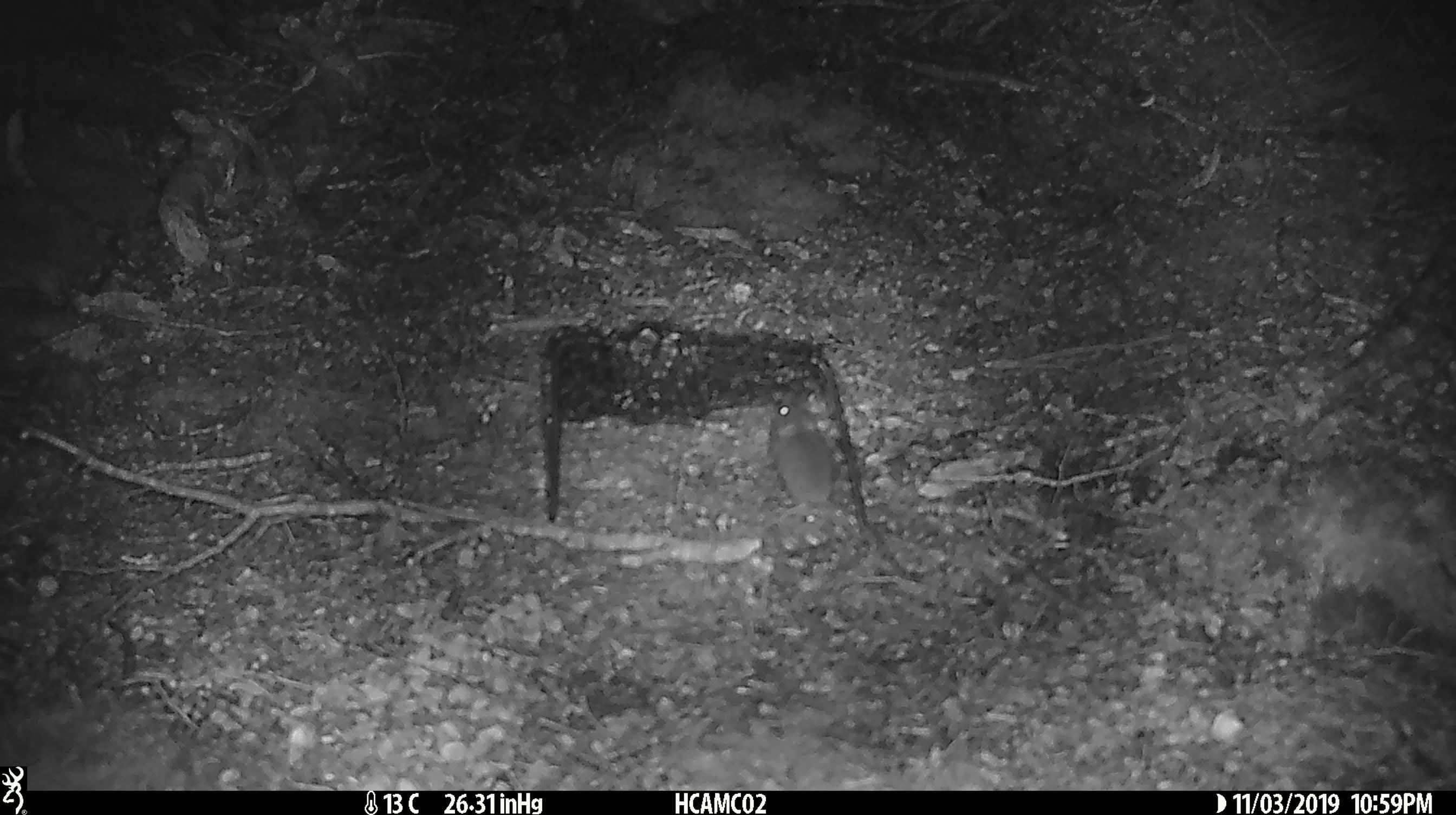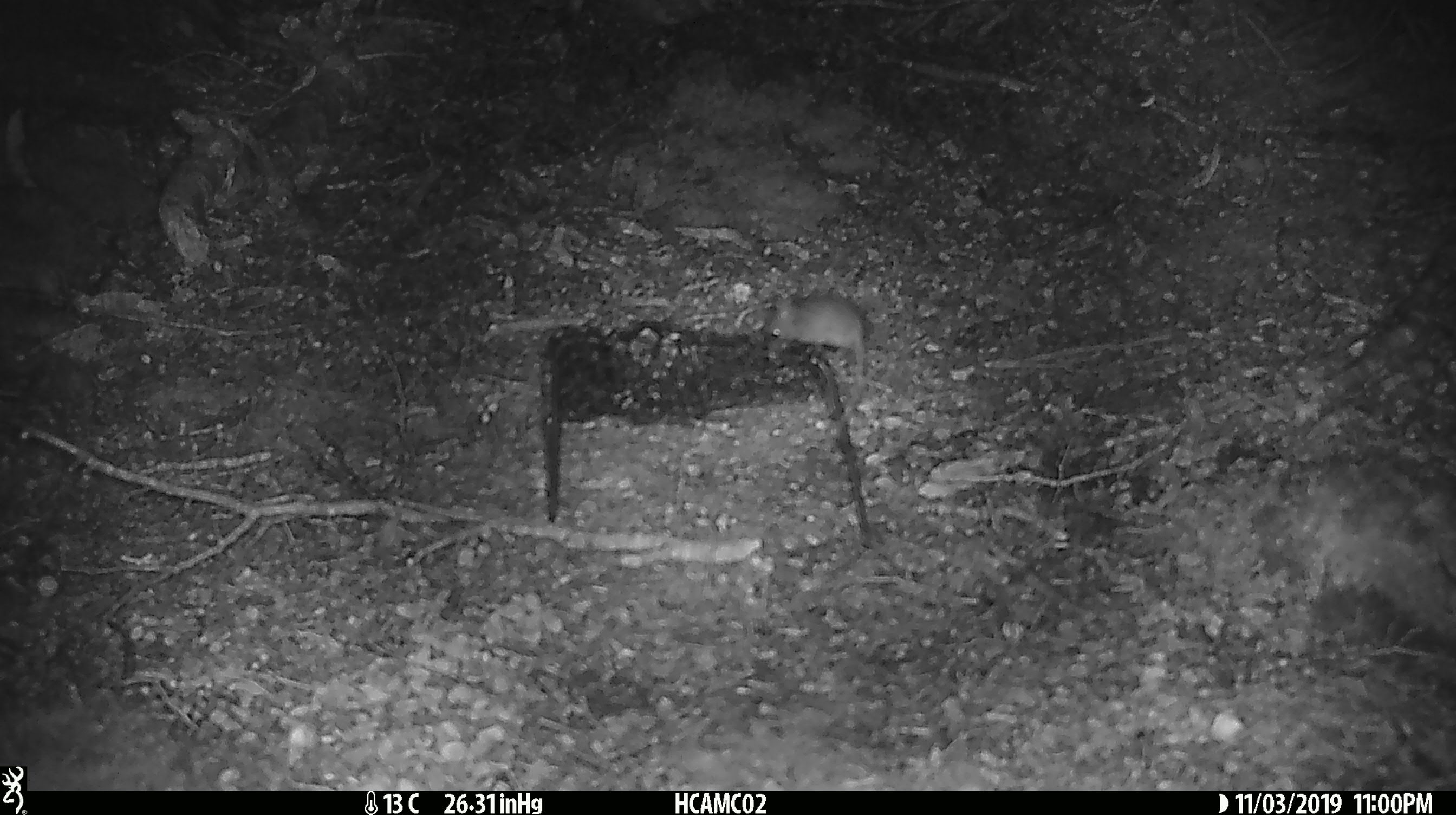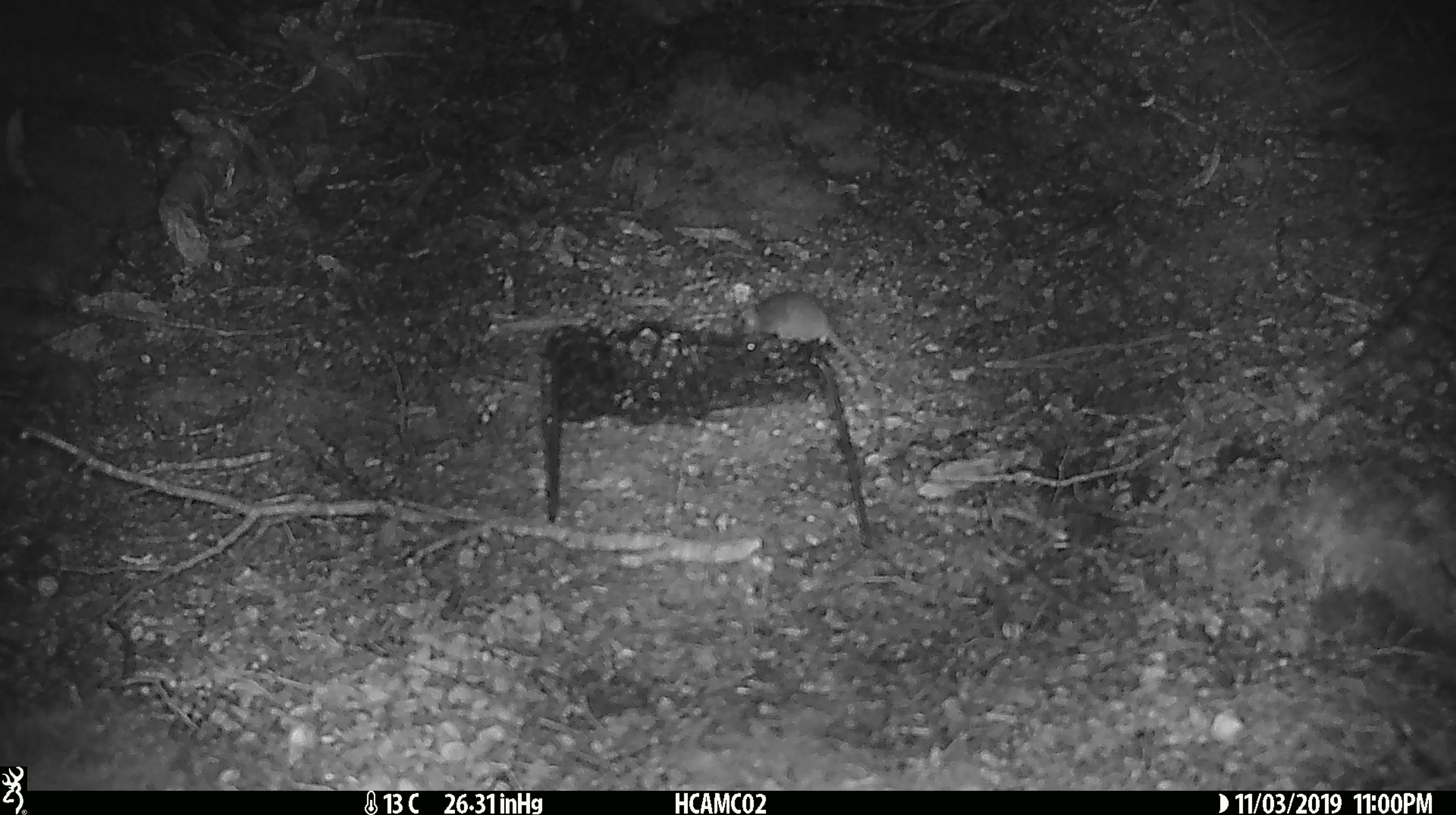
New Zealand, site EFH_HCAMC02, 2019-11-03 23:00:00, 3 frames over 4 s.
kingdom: Animalia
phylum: Chordata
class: Mammalia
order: Rodentia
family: Muridae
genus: Mus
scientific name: Mus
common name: mouse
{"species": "mouse (Mus)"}